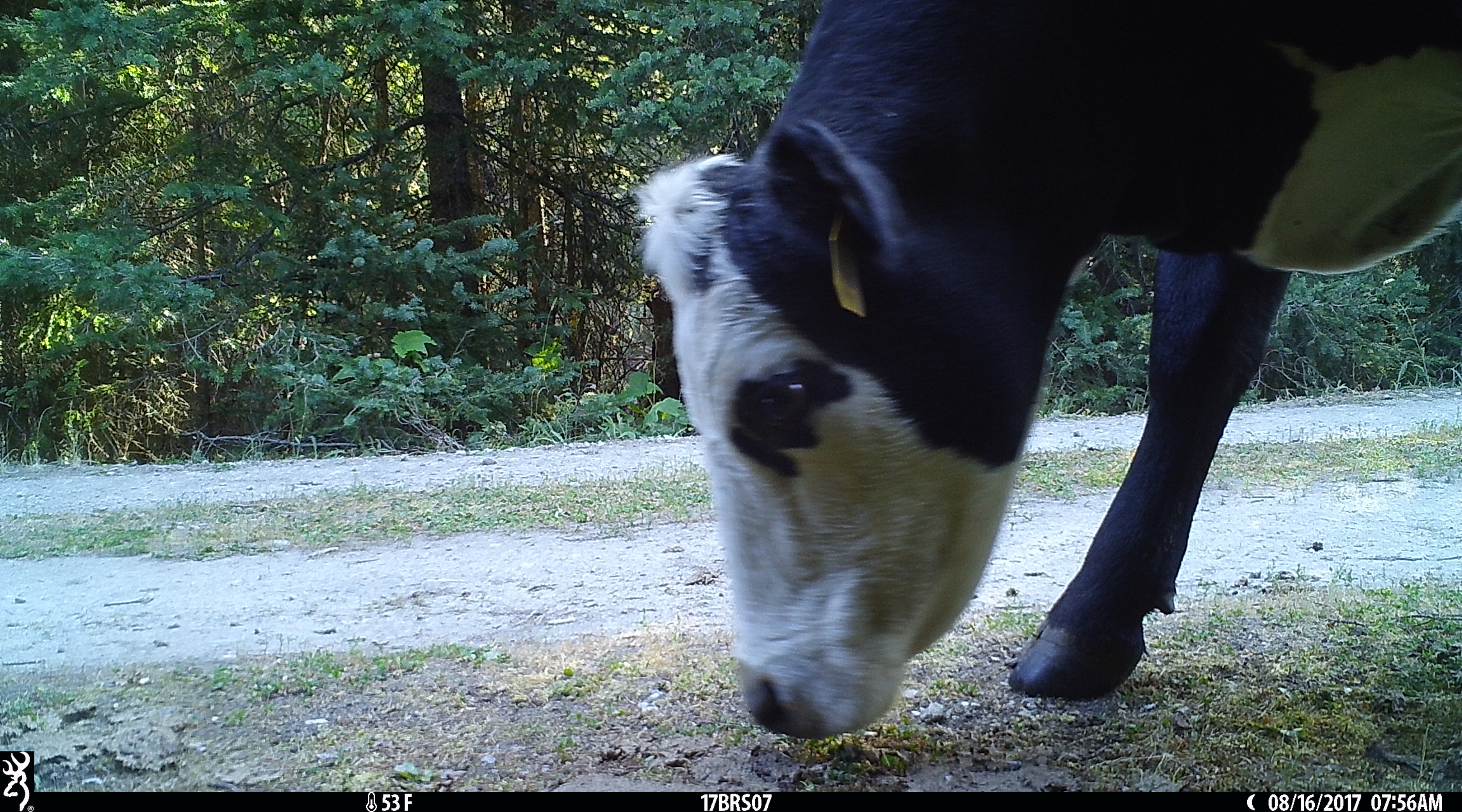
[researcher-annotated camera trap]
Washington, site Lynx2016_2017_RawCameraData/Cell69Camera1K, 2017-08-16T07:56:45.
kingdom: Animalia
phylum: Chordata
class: Mammalia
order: Artiodactyla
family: Bovidae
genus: Bos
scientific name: Bos taurus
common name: domestic cattle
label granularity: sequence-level